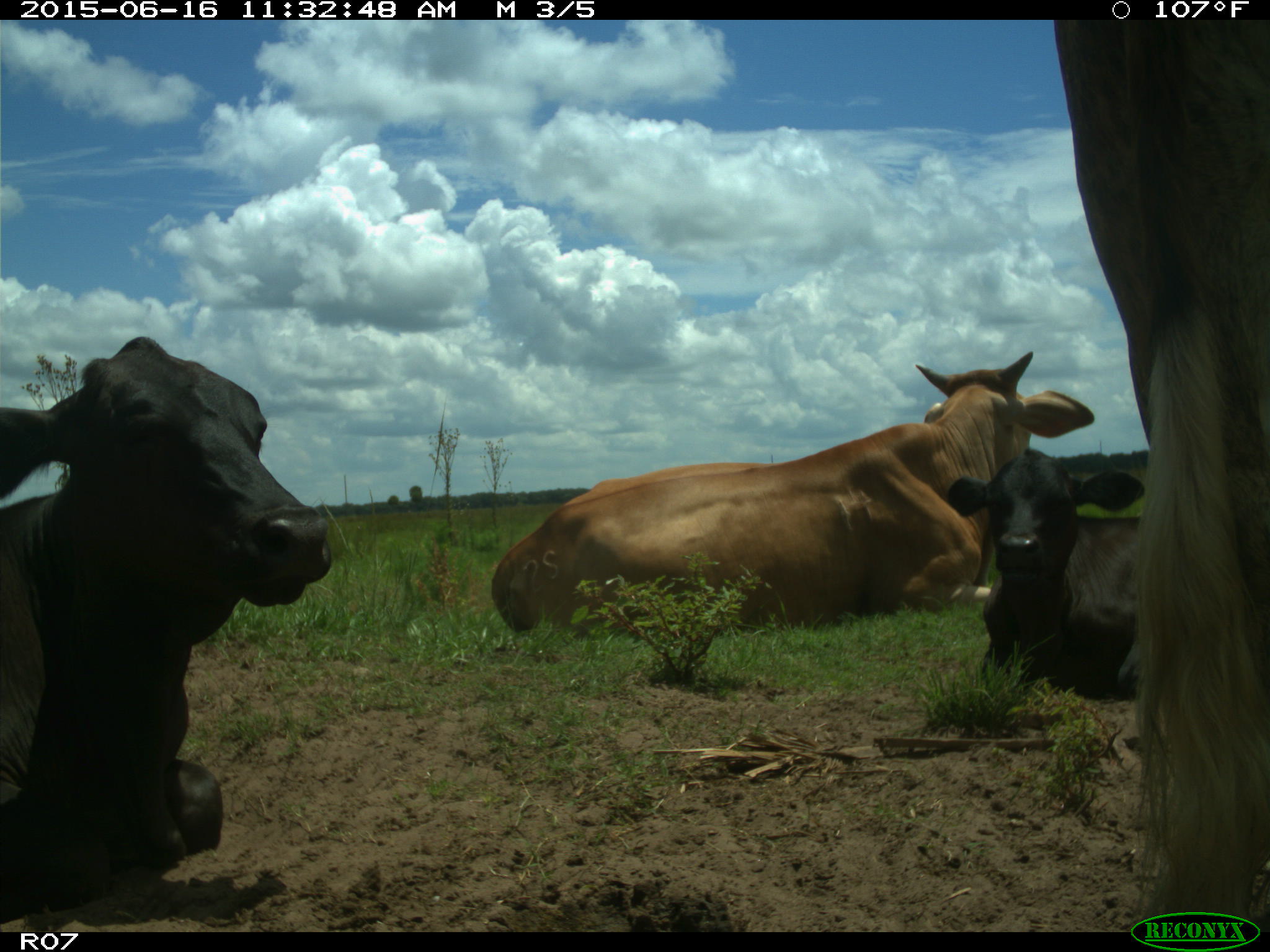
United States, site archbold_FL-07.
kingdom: Animalia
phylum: Chordata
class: Mammalia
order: Artiodactyla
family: Bovidae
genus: Bos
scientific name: Bos taurus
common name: domestic cow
Bos taurus (domestic cow).